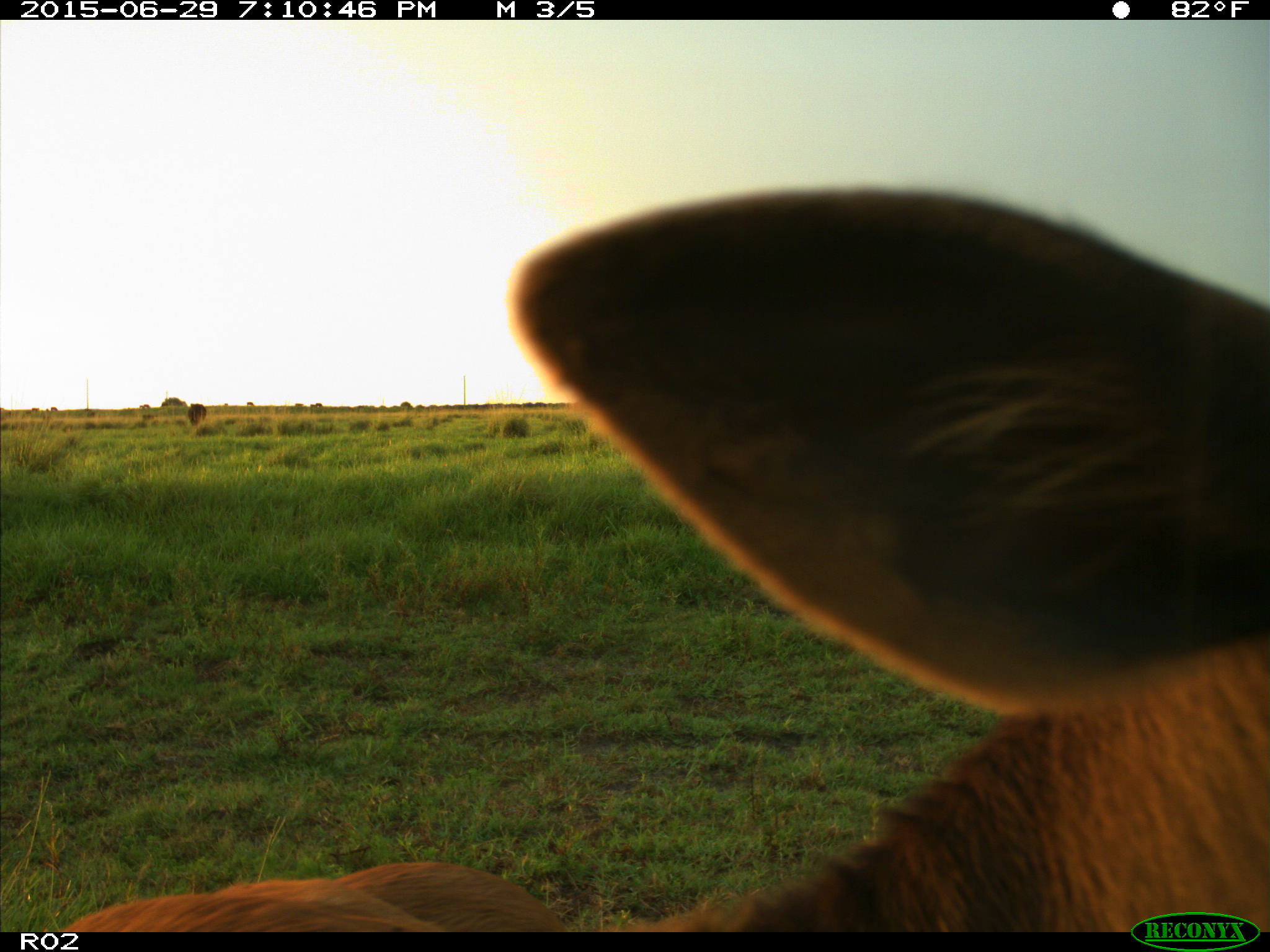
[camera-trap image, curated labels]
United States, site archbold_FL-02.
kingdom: Animalia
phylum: Chordata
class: Mammalia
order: Artiodactyla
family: Bovidae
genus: Bos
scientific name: Bos taurus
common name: domestic cow